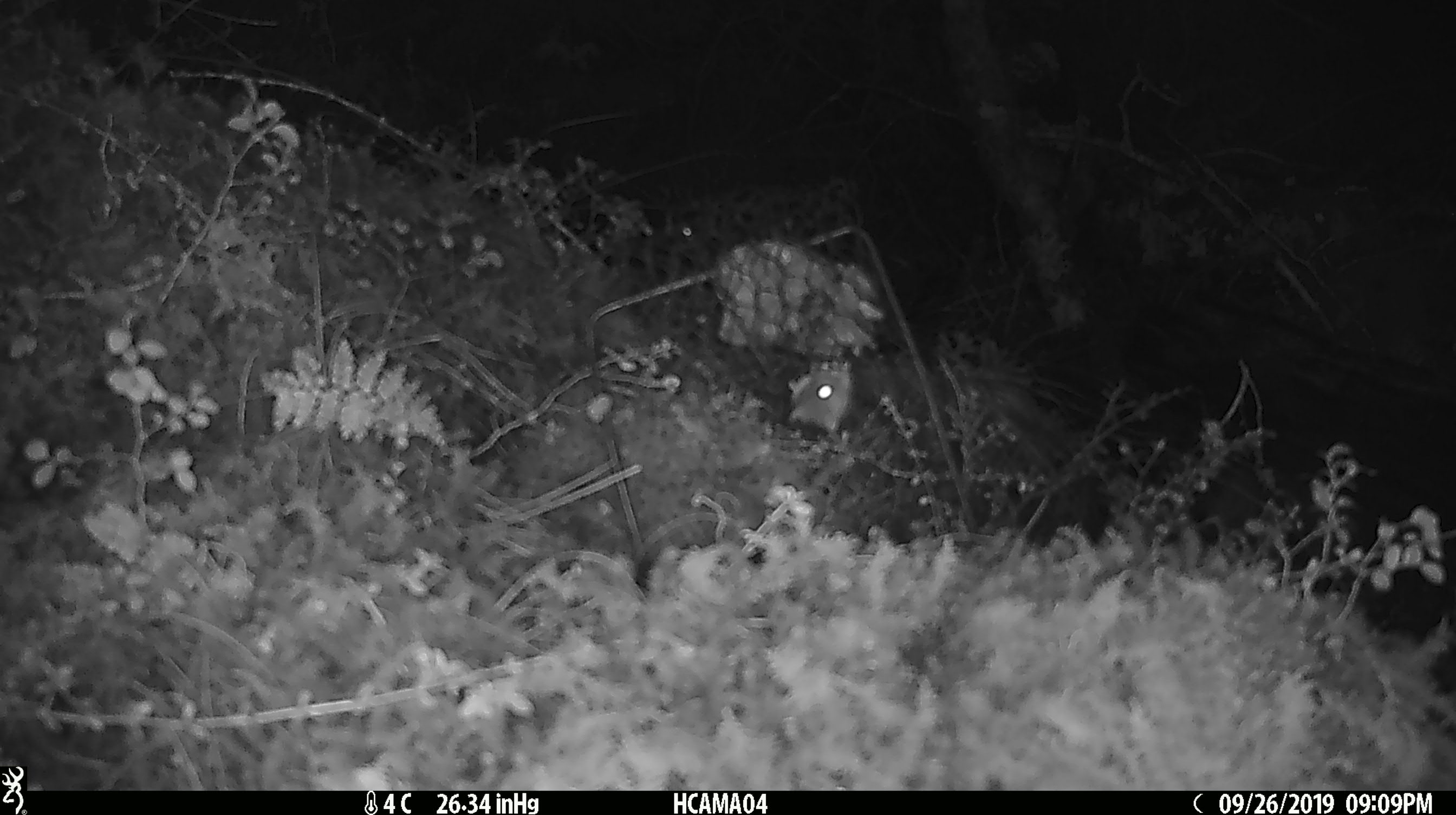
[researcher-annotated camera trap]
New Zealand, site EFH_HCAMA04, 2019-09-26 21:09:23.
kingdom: Animalia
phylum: Chordata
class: Mammalia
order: Rodentia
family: Muridae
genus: Mus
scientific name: Mus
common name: mouse